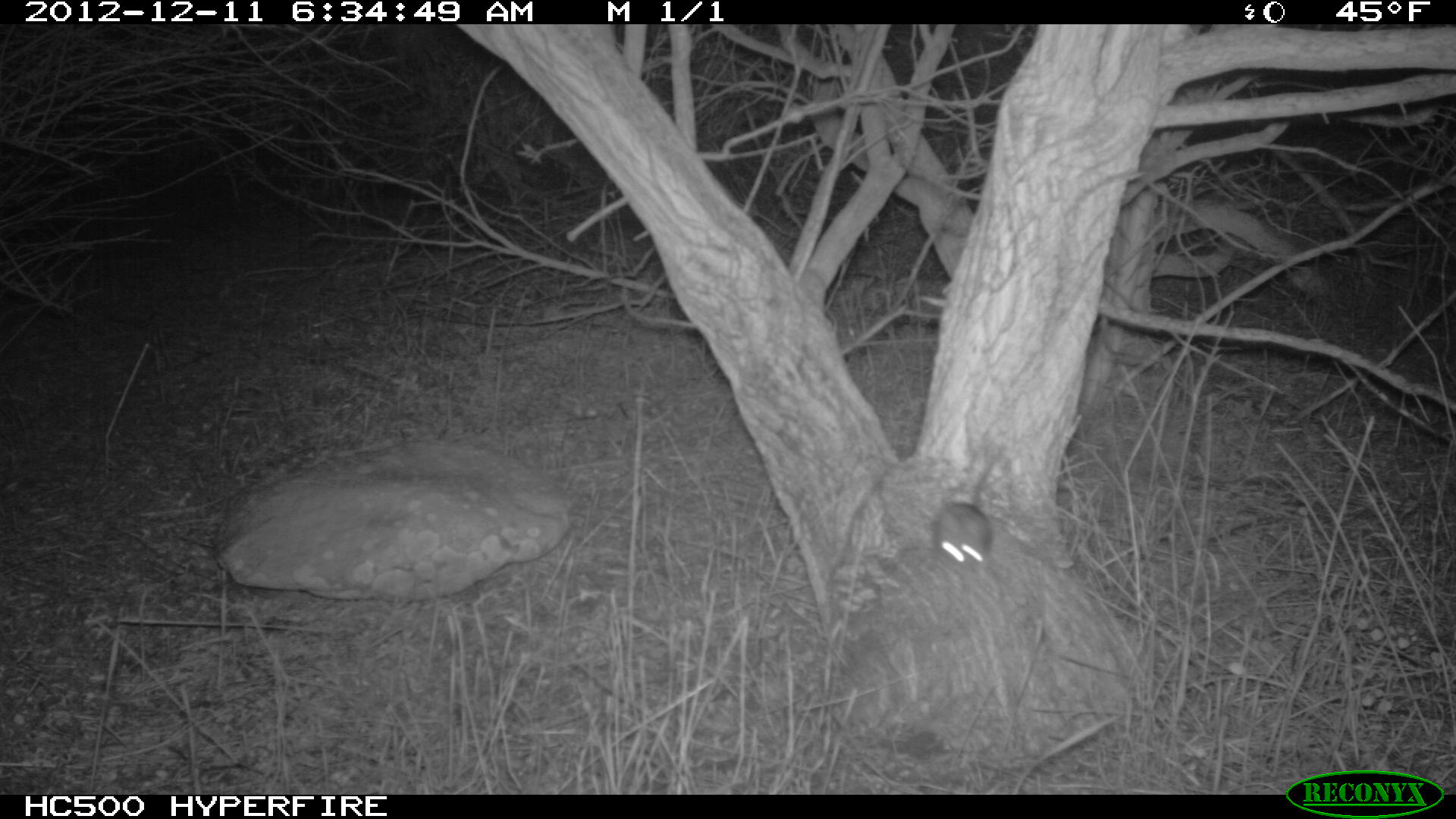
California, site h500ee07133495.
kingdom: Animalia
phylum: Chordata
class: Mammalia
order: Rodentia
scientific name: Rodentia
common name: rodent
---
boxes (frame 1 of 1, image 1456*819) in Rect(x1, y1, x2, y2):
rodent: Rect(934, 456, 1002, 570)